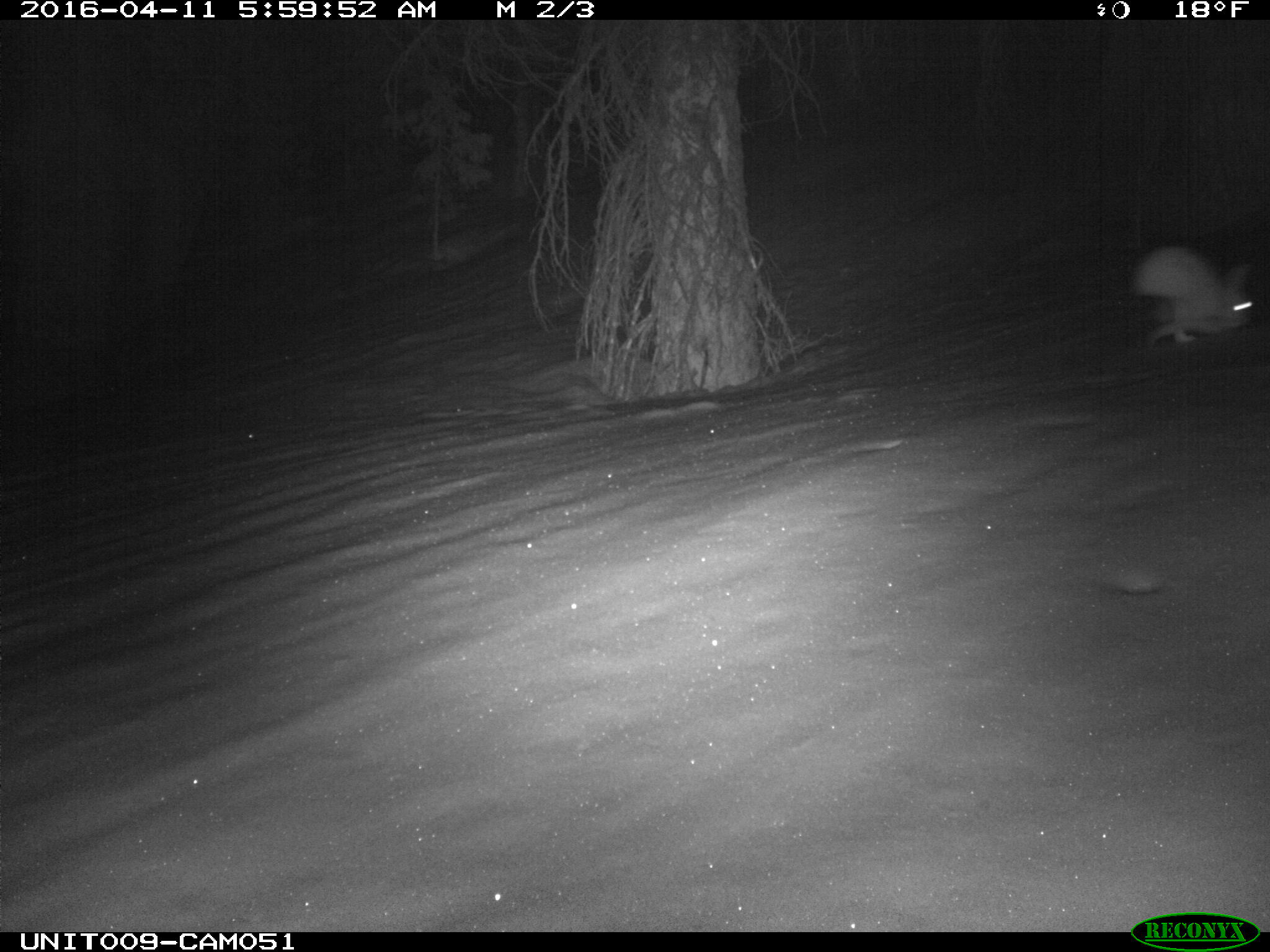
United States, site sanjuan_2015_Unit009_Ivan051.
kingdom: Animalia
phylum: Chordata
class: Mammalia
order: Lagomorpha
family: Leporidae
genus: Lepus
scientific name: Lepus americanus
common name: snowshoe hare